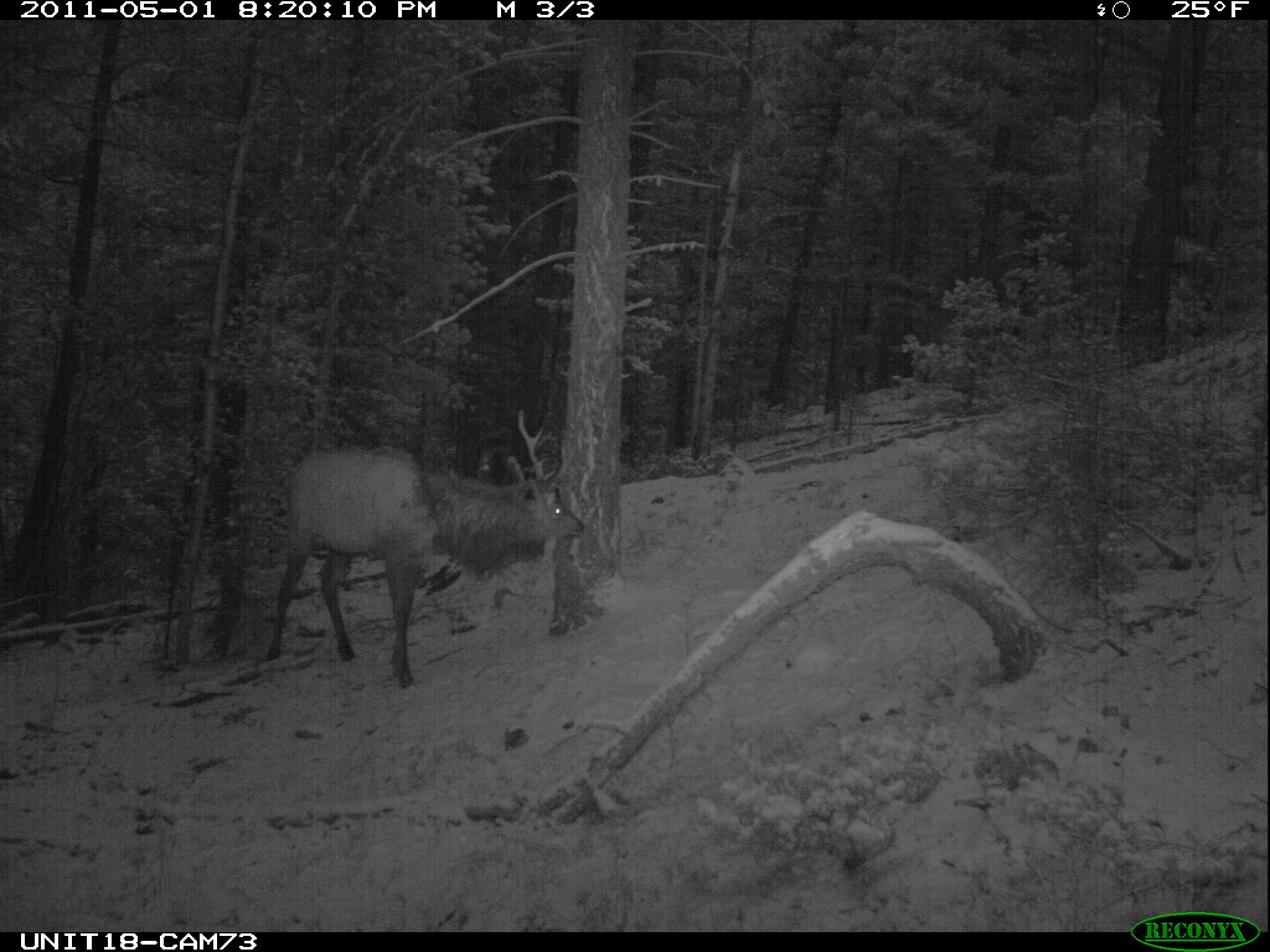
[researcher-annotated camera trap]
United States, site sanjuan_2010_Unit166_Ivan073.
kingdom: Animalia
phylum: Chordata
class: Mammalia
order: Artiodactyla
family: Cervidae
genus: Cervus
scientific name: Cervus elaphus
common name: red deer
Cervus elaphus (red deer).